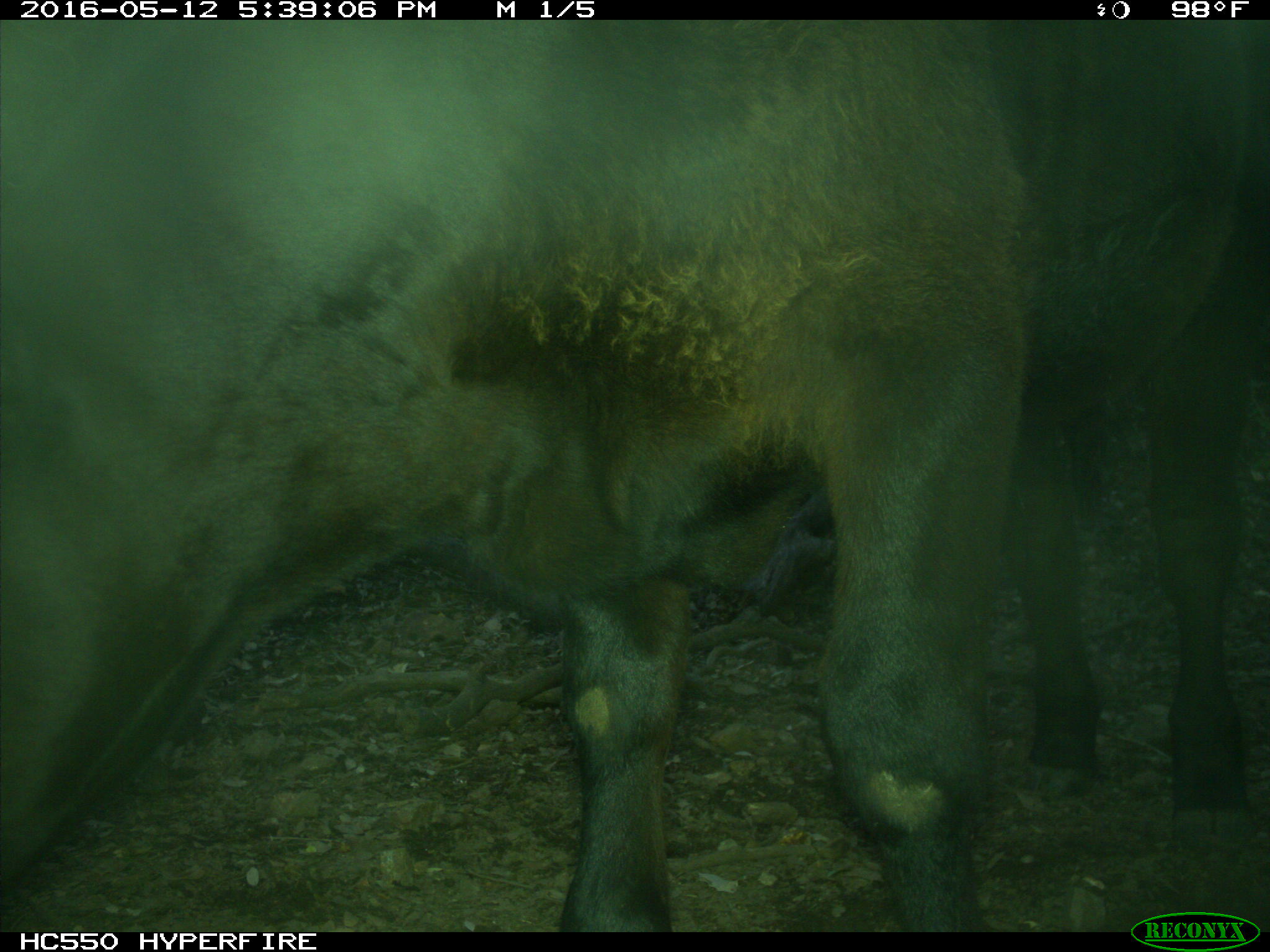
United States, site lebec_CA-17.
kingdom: Animalia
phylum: Chordata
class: Mammalia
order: Artiodactyla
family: Bovidae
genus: Bos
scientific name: Bos taurus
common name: domestic cow